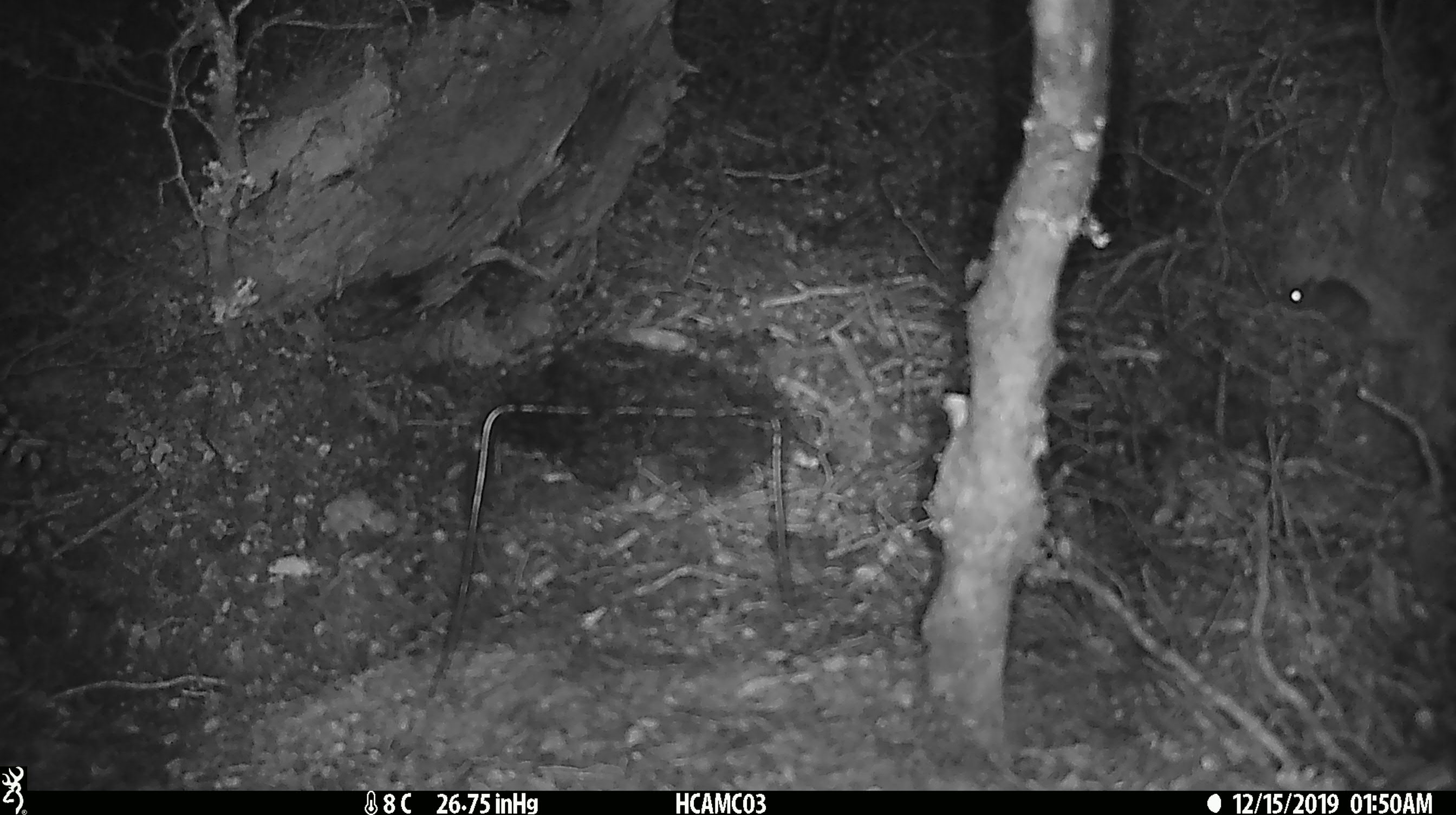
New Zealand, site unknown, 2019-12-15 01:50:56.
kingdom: Animalia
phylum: Chordata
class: Mammalia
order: Rodentia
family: Muridae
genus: Mus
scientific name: Mus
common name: mouse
Mouse (Mus).